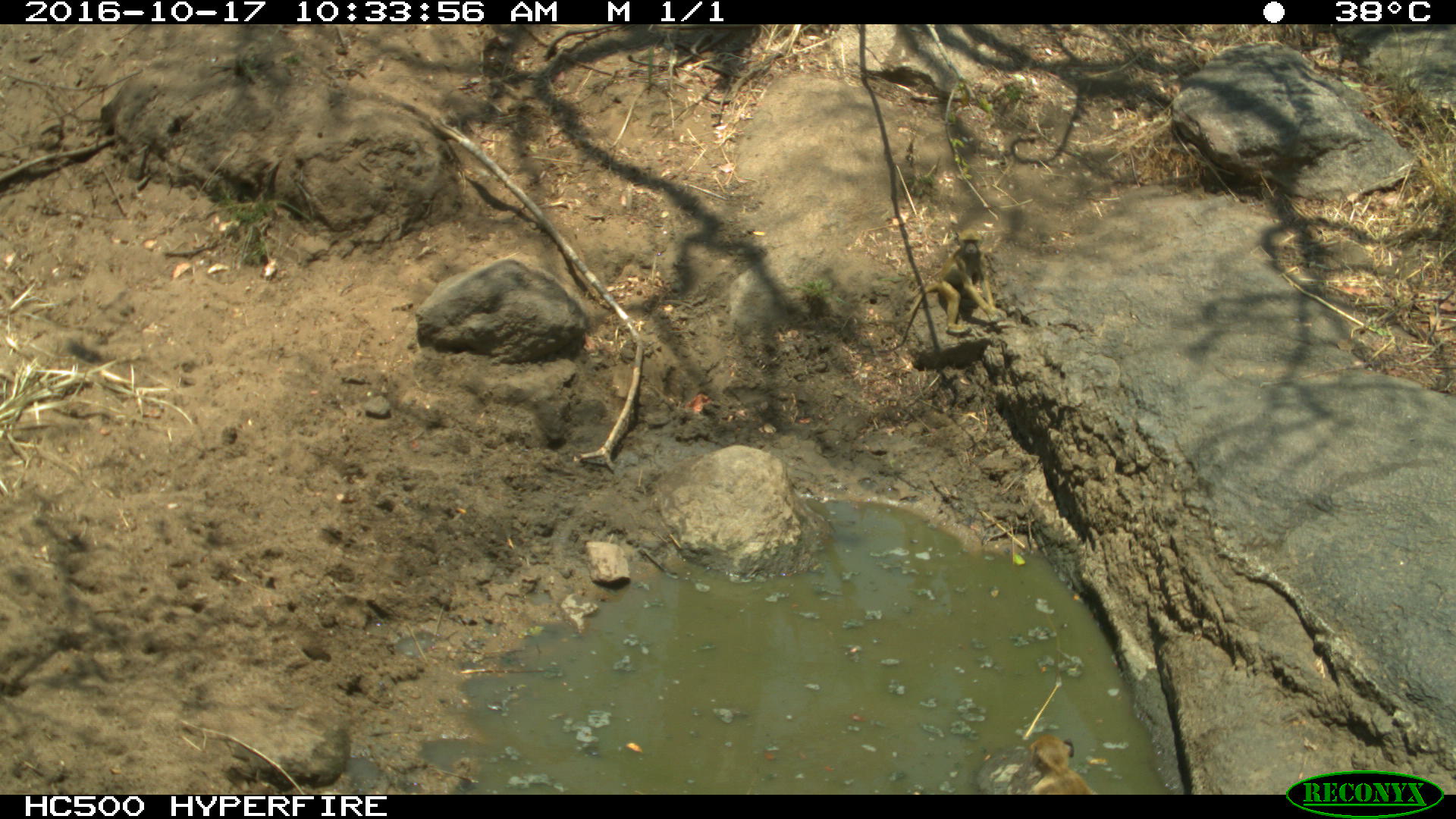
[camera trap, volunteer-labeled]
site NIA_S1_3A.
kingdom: Animalia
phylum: Chordata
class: Mammalia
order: Primates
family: Cercopithecidae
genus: Papio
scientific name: Papio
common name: baboon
Baboon (Papio), count 1. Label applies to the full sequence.